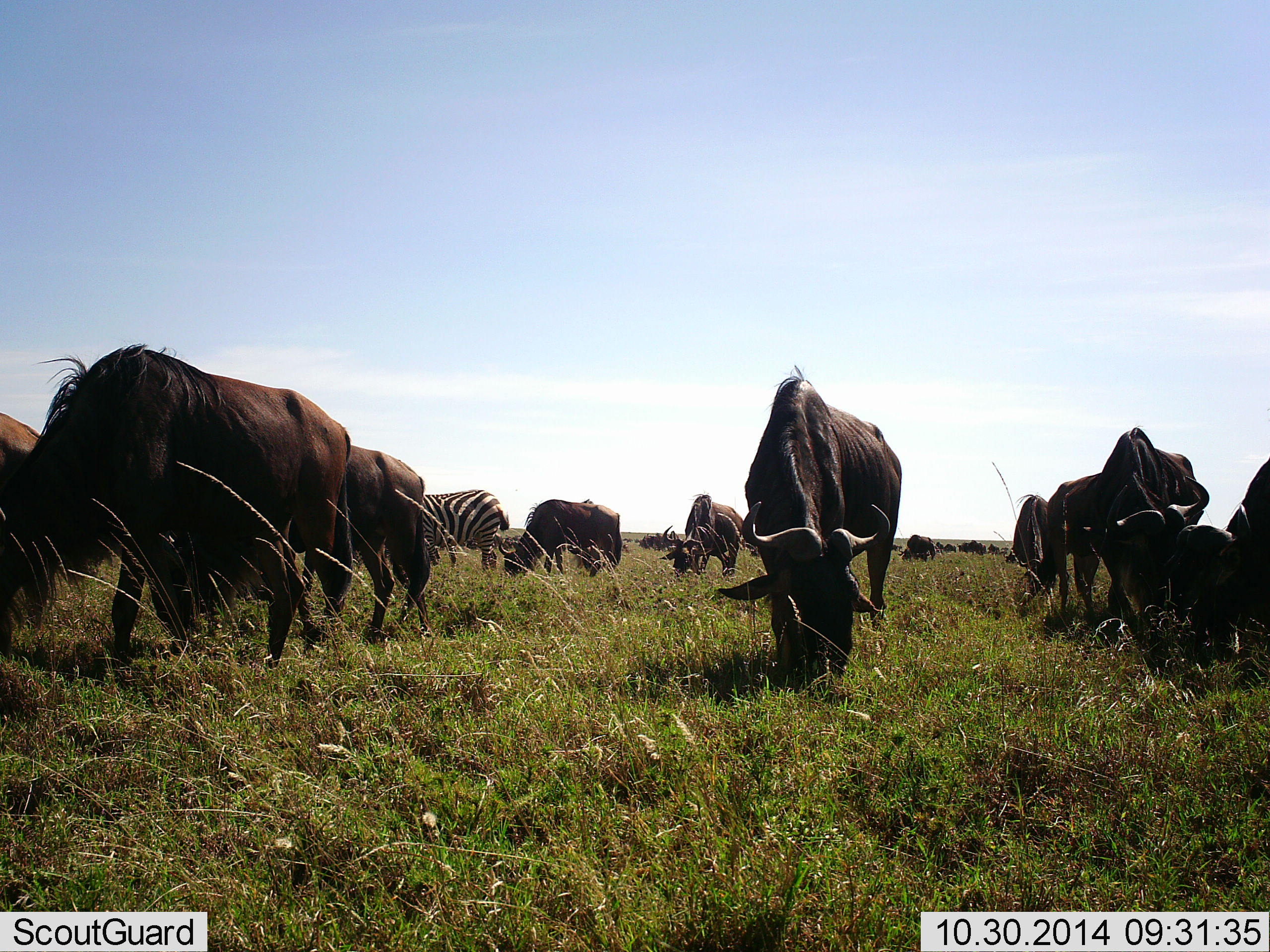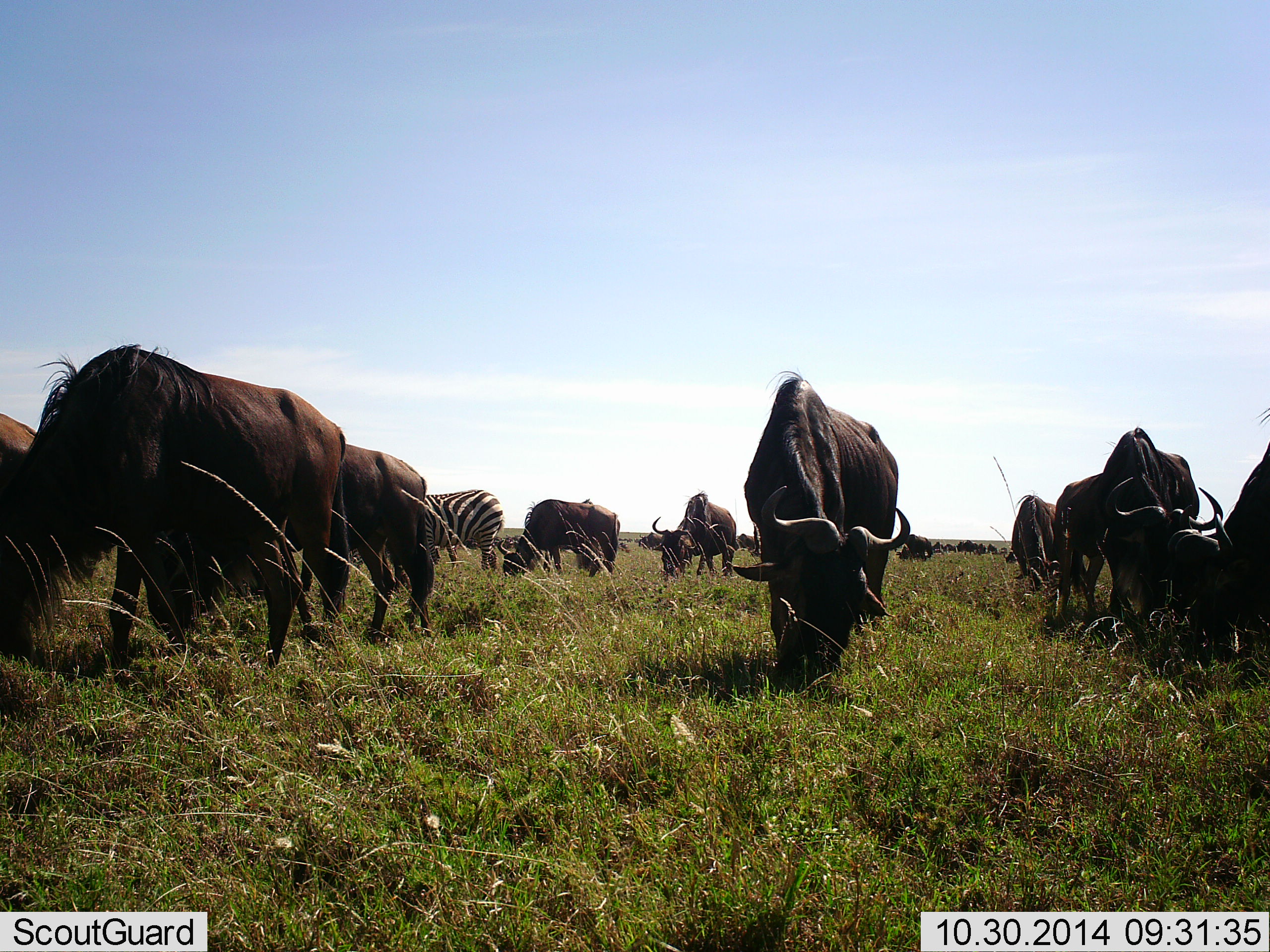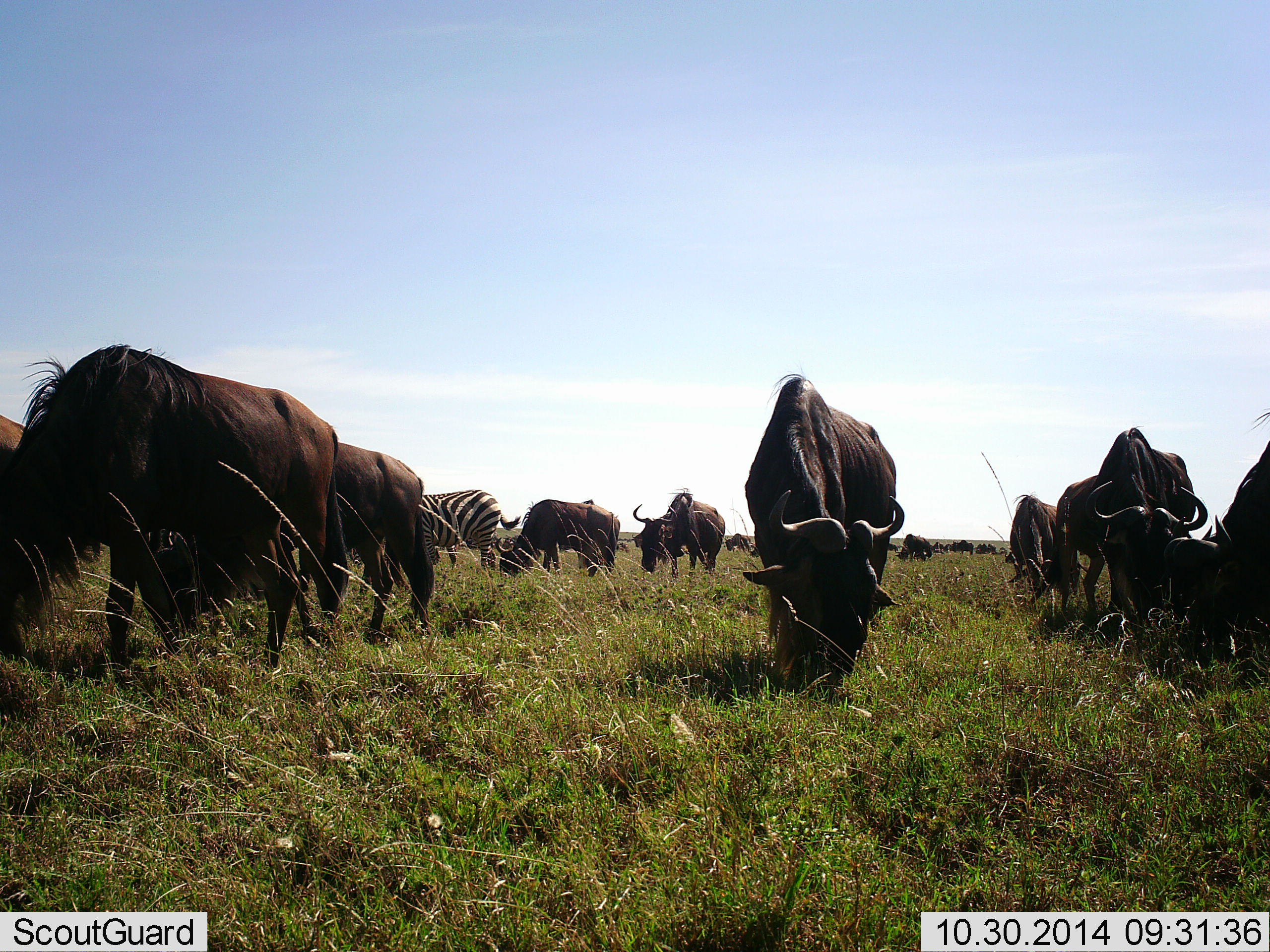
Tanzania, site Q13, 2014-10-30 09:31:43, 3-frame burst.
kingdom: Animalia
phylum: Chordata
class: Mammalia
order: Artiodactyla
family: Bovidae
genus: Connochaetes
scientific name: Connochaetes taurinus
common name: blue wildebeest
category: wildebeest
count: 11-50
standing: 30%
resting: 0%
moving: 20%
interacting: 10%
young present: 0%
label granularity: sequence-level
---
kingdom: Animalia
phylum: Chordata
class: Mammalia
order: Perissodactyla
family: Equidae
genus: Equus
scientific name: Equus quagga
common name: plains zebra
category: zebra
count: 1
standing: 30%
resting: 0%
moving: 0%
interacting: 0%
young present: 0%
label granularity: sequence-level